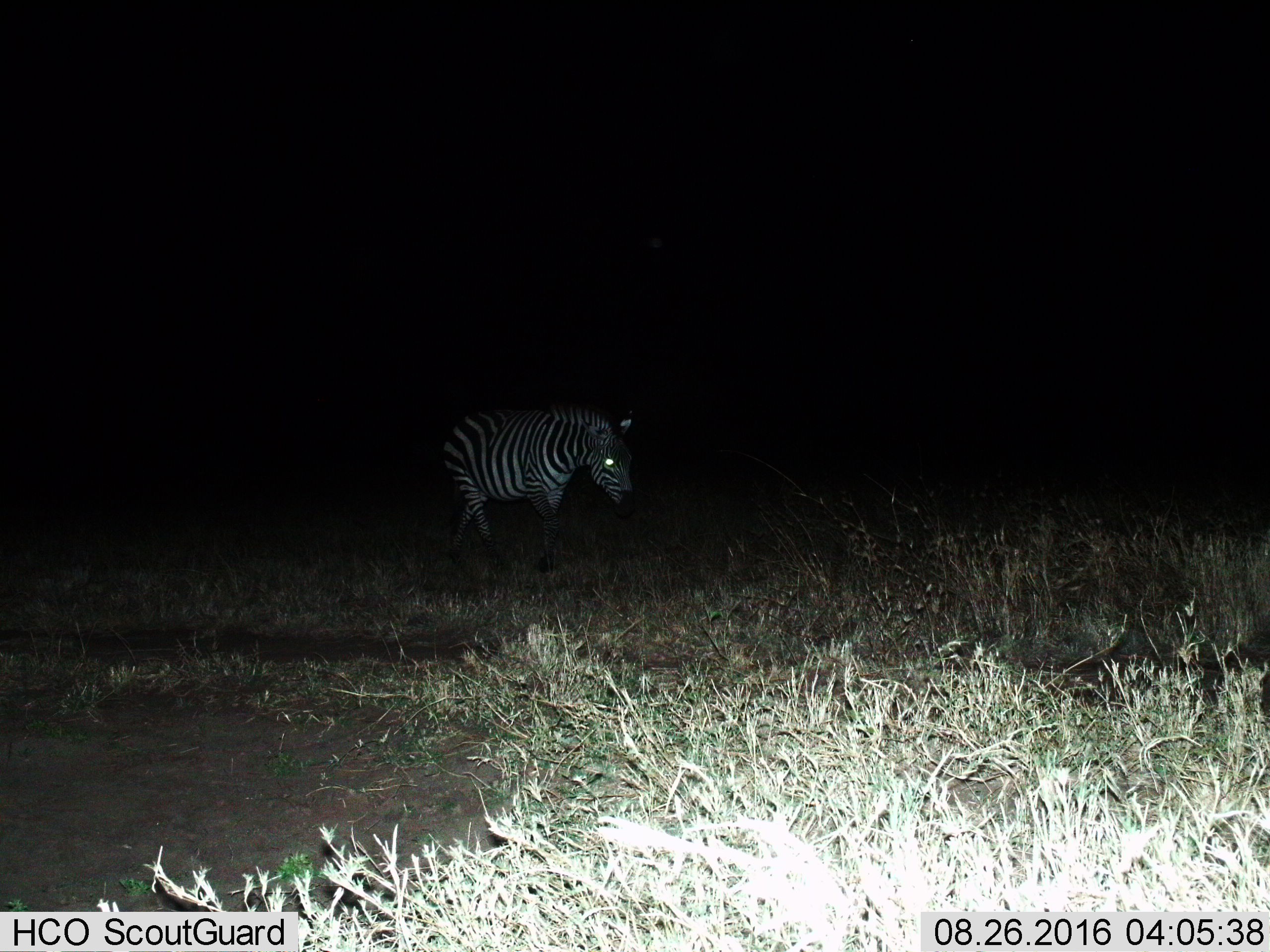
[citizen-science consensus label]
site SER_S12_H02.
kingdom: Animalia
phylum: Chordata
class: Mammalia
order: Perissodactyla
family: Equidae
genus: Equus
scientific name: Equus quagga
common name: plains zebra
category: zebraplains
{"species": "zebraplains (plains zebra) (Equus quagga)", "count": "1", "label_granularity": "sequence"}